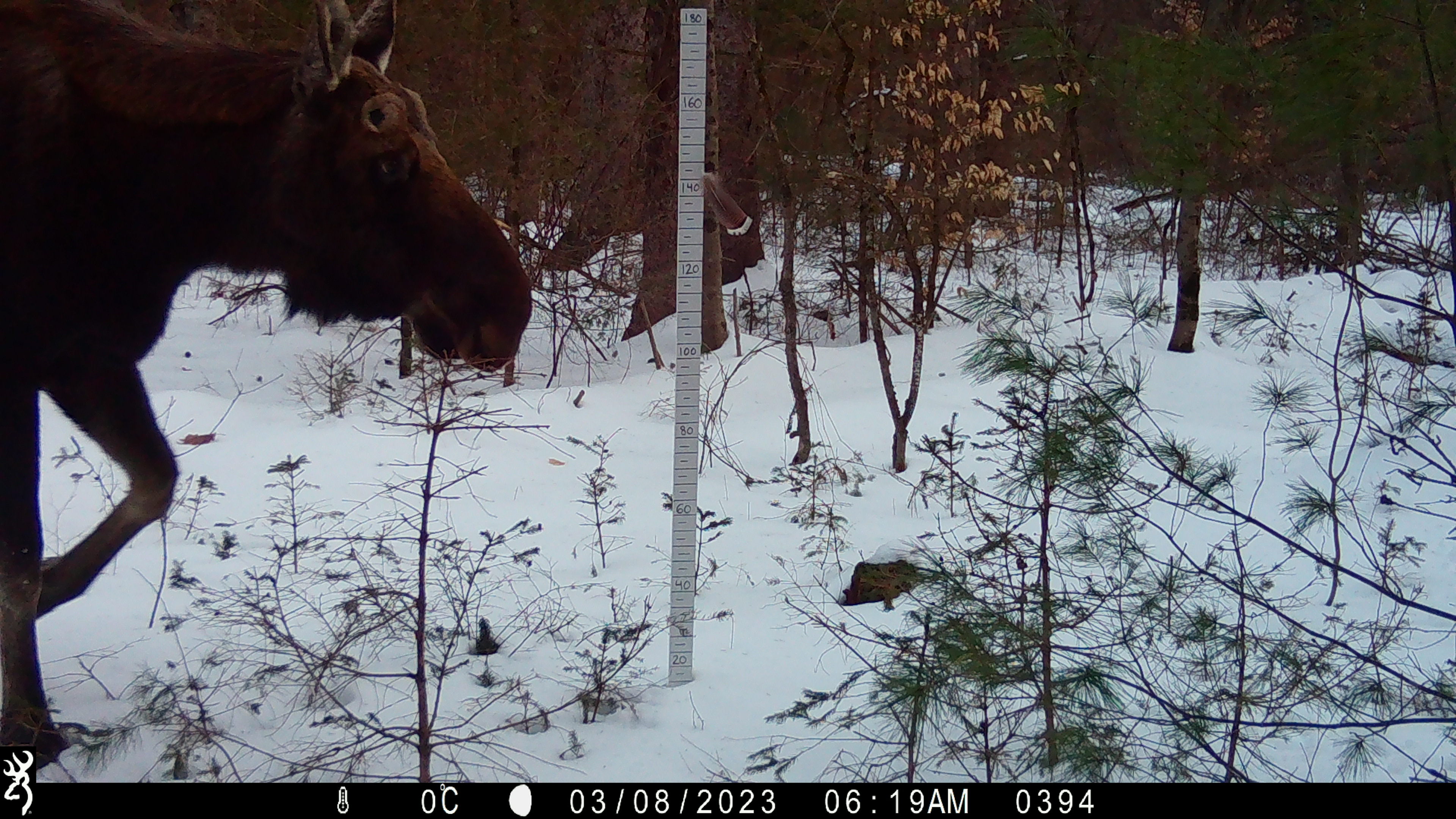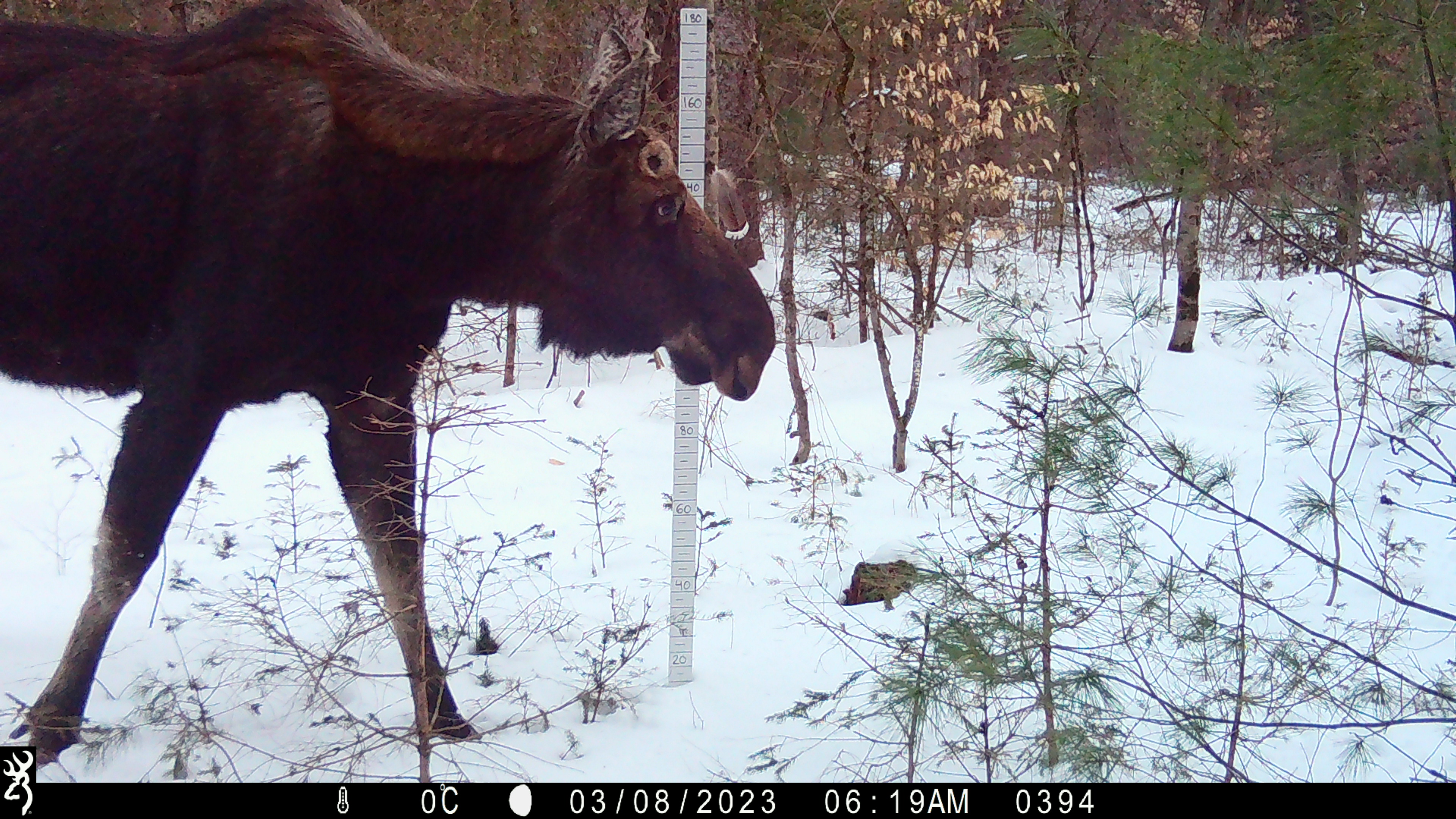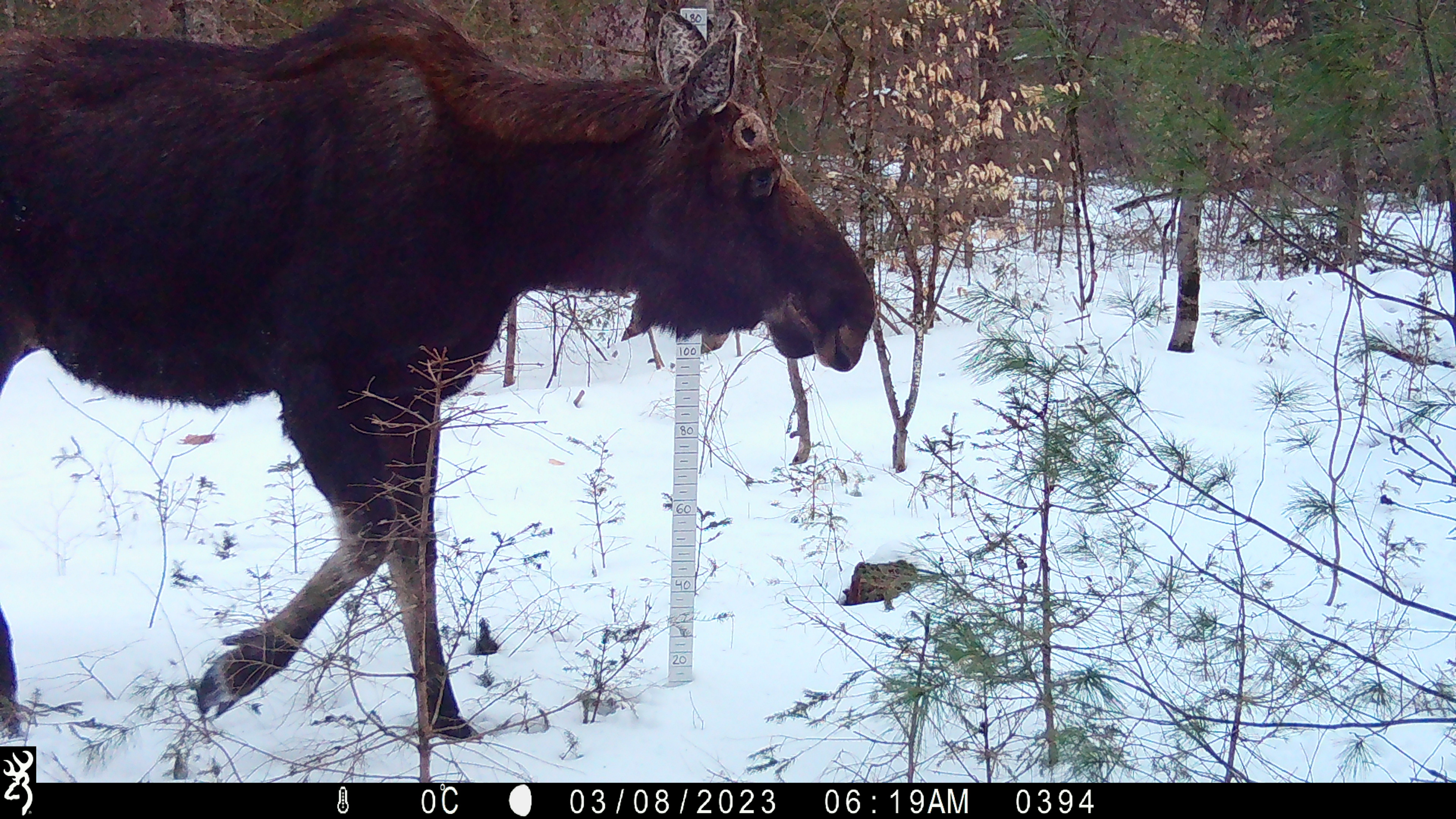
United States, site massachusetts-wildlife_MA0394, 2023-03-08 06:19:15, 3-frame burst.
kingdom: Animalia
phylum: Chordata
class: Mammalia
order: Artiodactyla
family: Cervidae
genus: Alces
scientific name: Alces alces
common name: moose